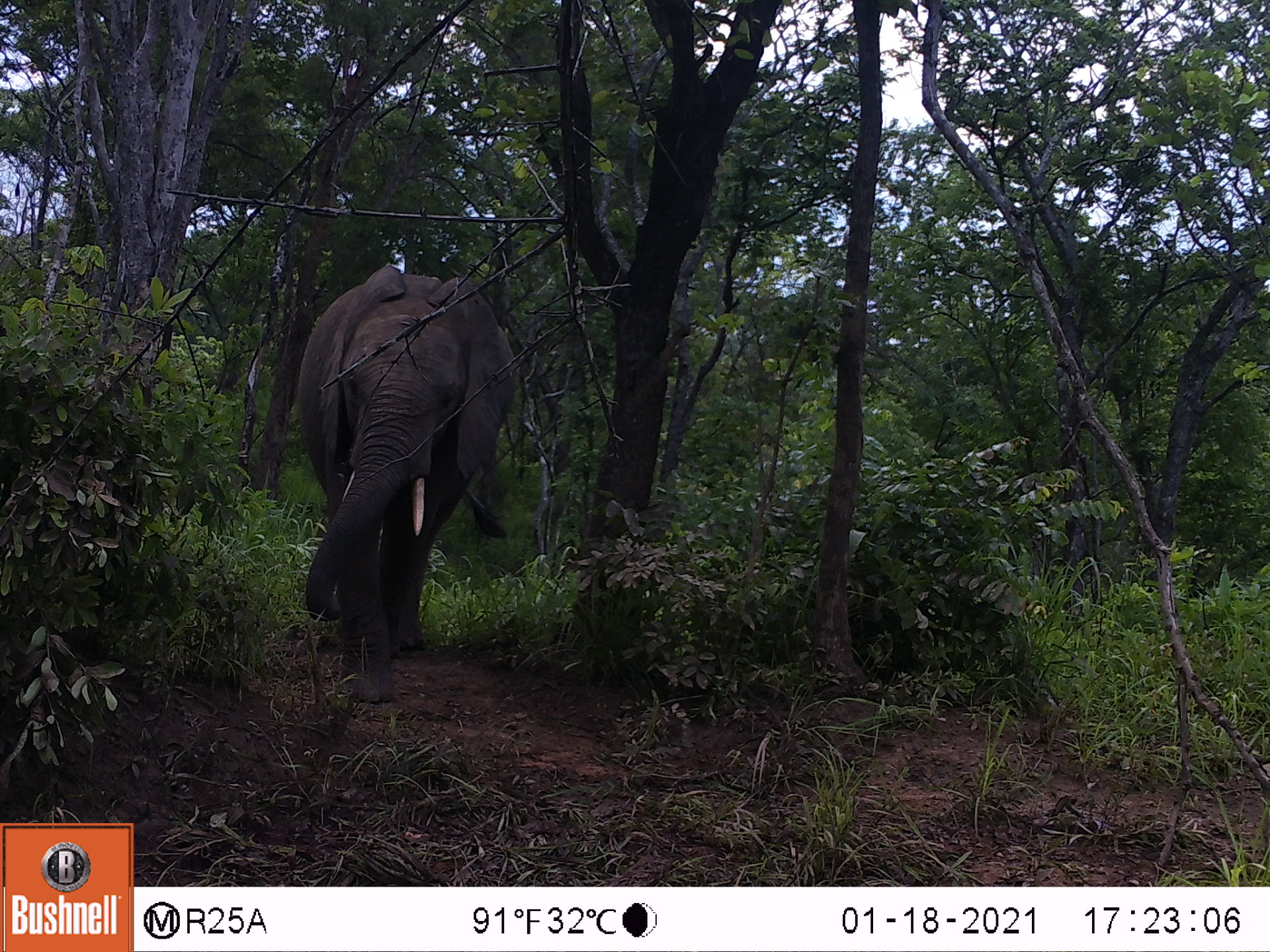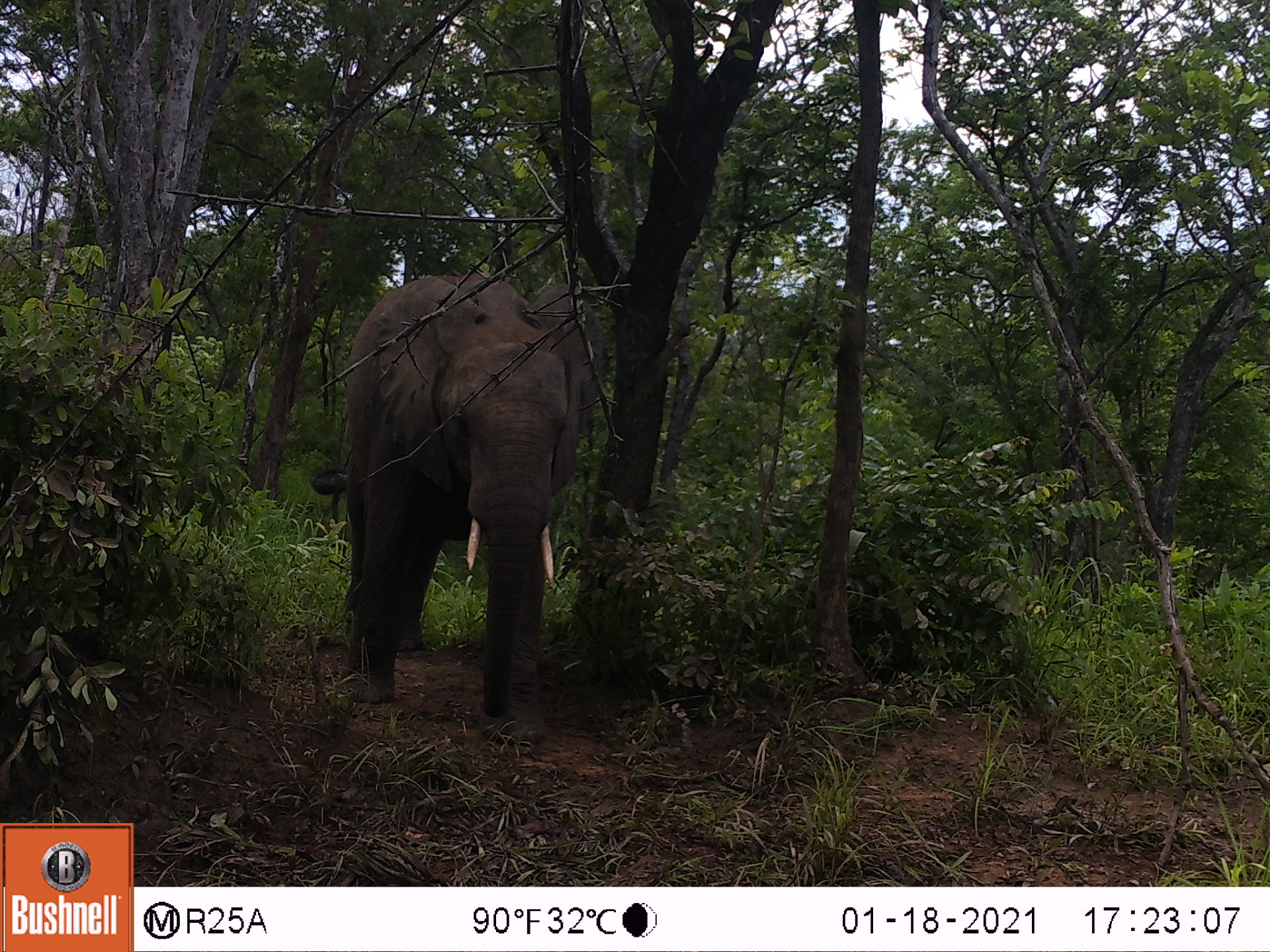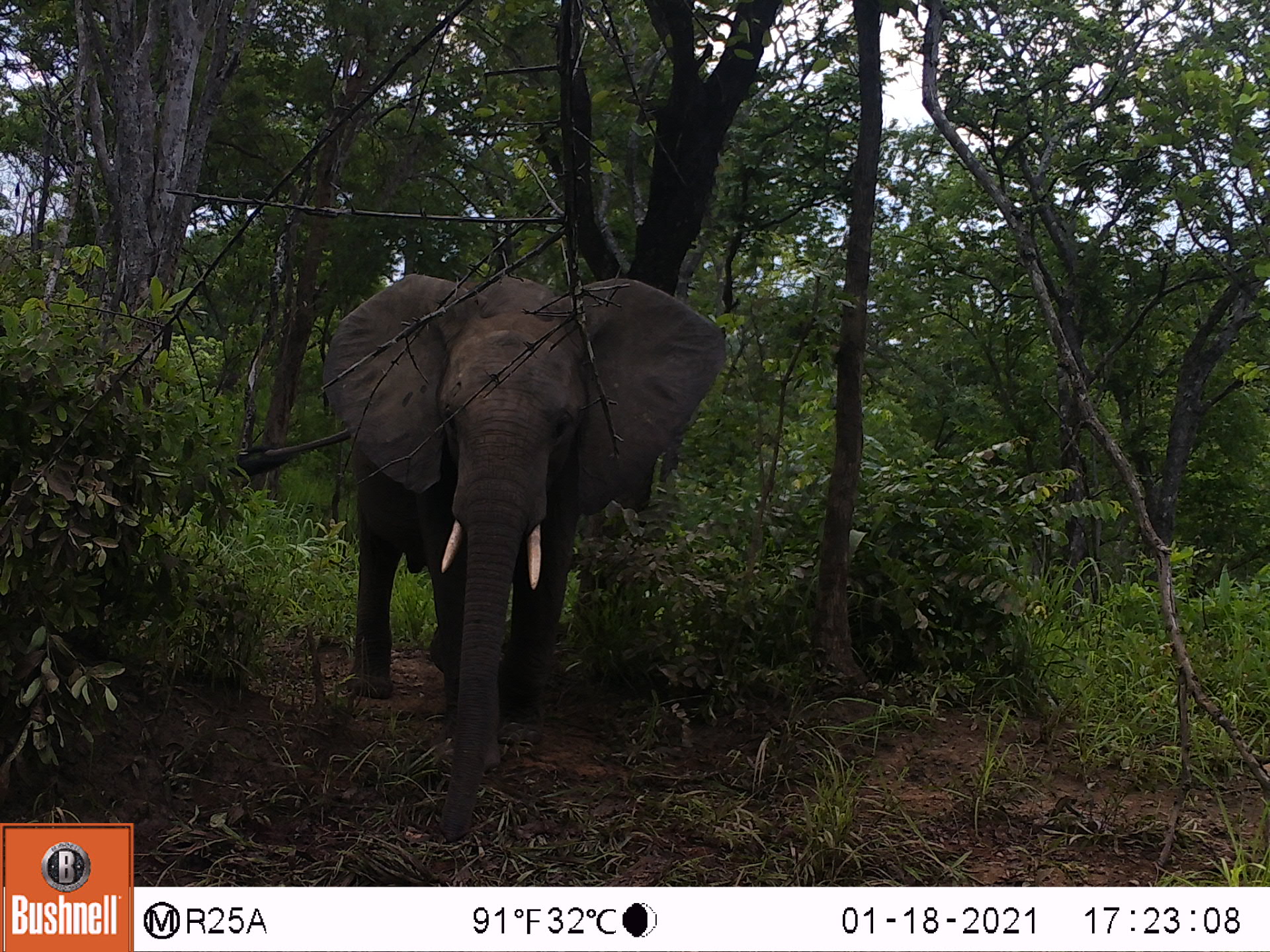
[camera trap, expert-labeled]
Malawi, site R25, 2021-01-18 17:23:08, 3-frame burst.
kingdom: Animalia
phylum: Chordata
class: Mammalia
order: Proboscidea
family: Elephantidae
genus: Loxodonta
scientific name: Loxodonta africana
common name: african savanna elephant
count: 1